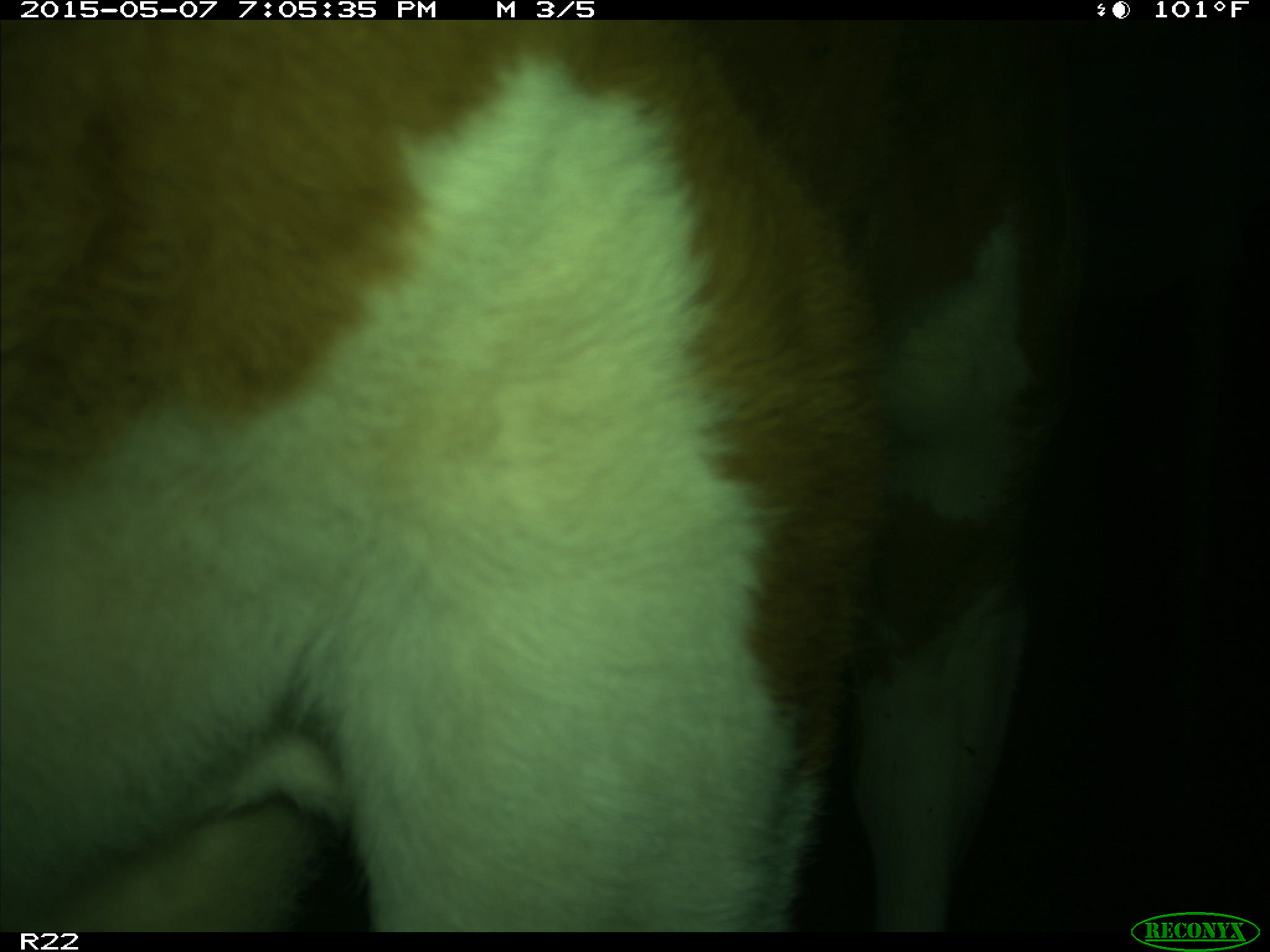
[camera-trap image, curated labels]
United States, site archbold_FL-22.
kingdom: Animalia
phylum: Chordata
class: Mammalia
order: Artiodactyla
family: Bovidae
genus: Bos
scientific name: Bos taurus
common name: domestic cow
Bos taurus (domestic cow).